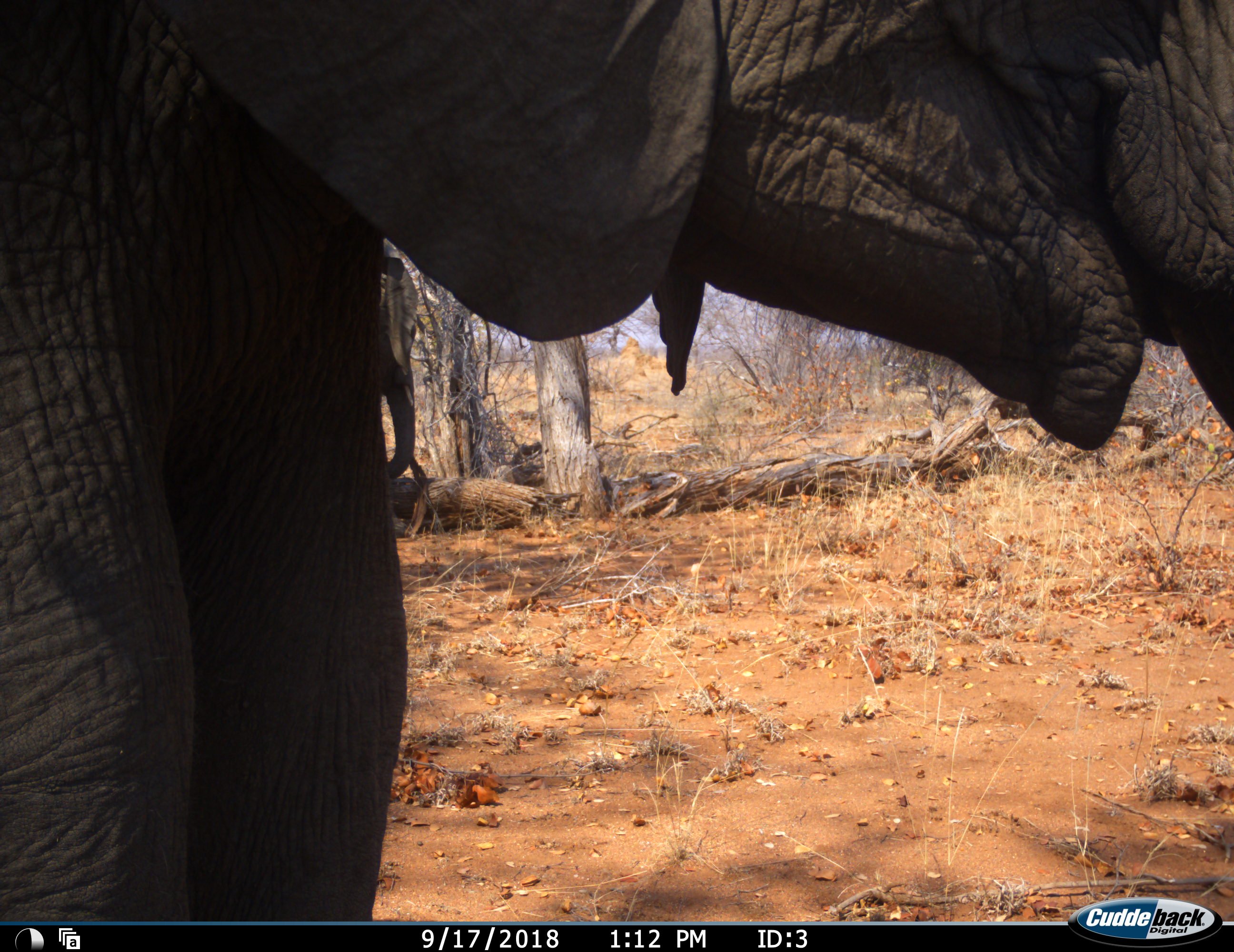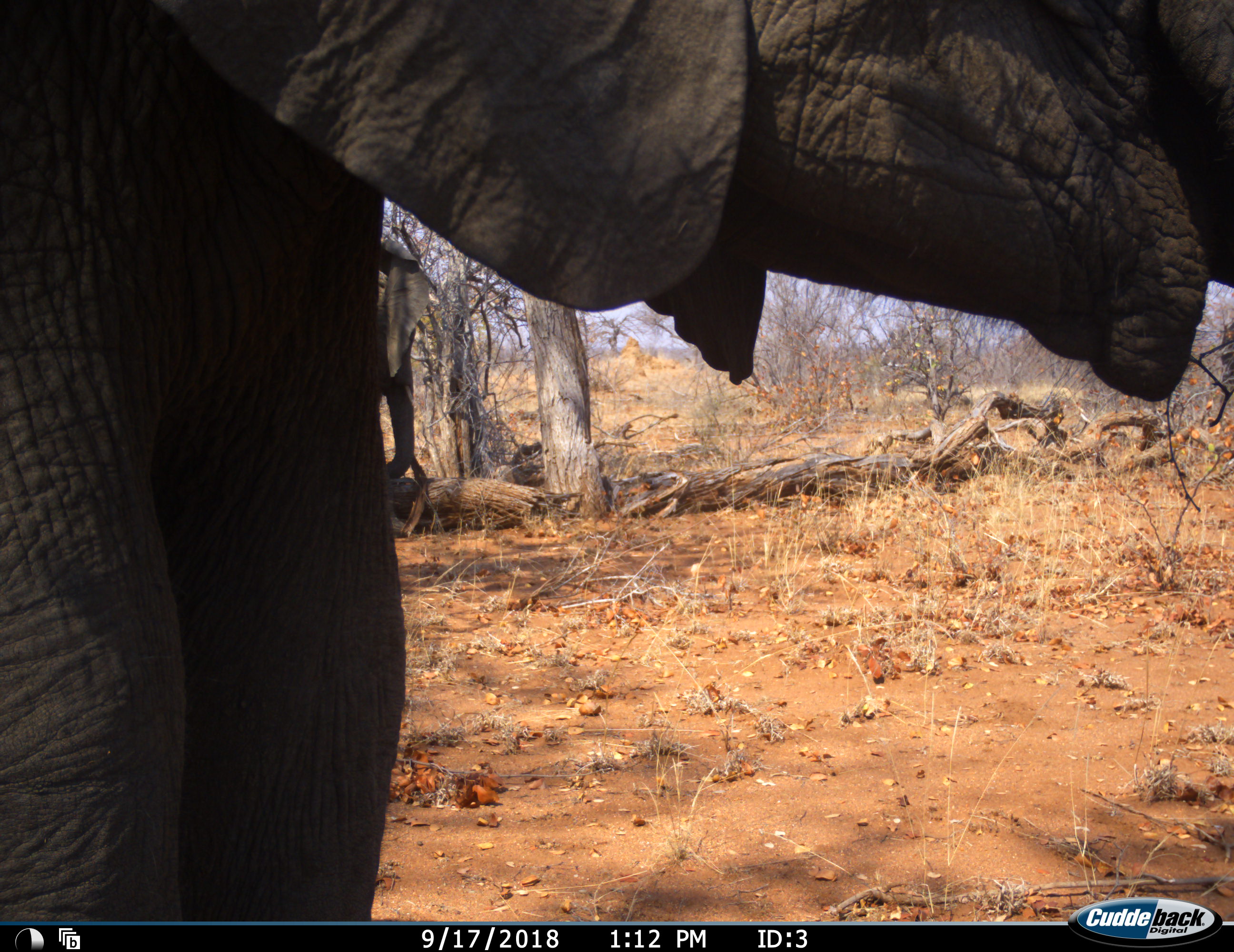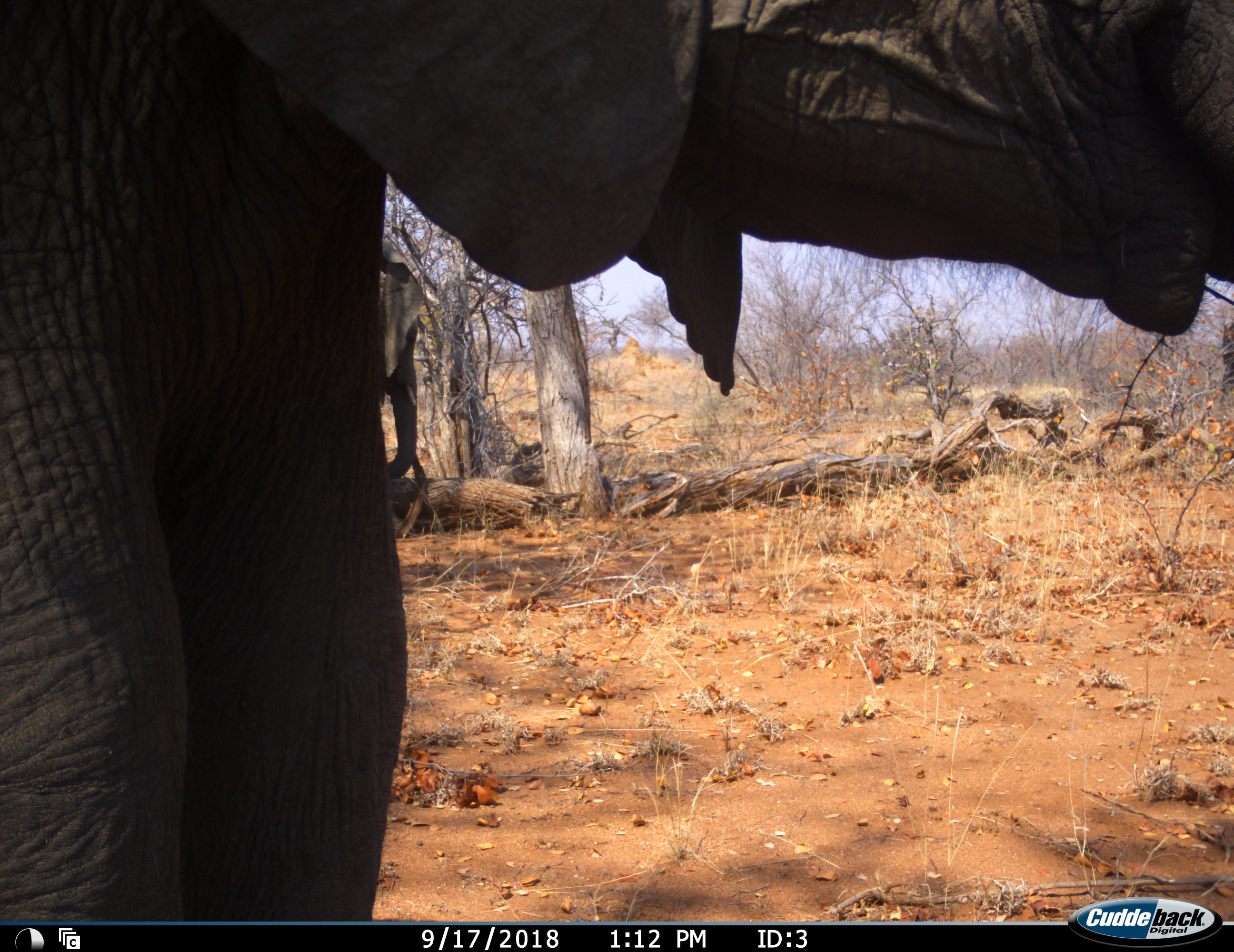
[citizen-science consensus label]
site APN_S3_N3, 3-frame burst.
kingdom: Animalia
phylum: Chordata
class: Mammalia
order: Proboscidea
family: Elephantidae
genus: Loxodonta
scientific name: Loxodonta africana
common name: african bush elephant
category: elephant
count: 2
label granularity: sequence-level